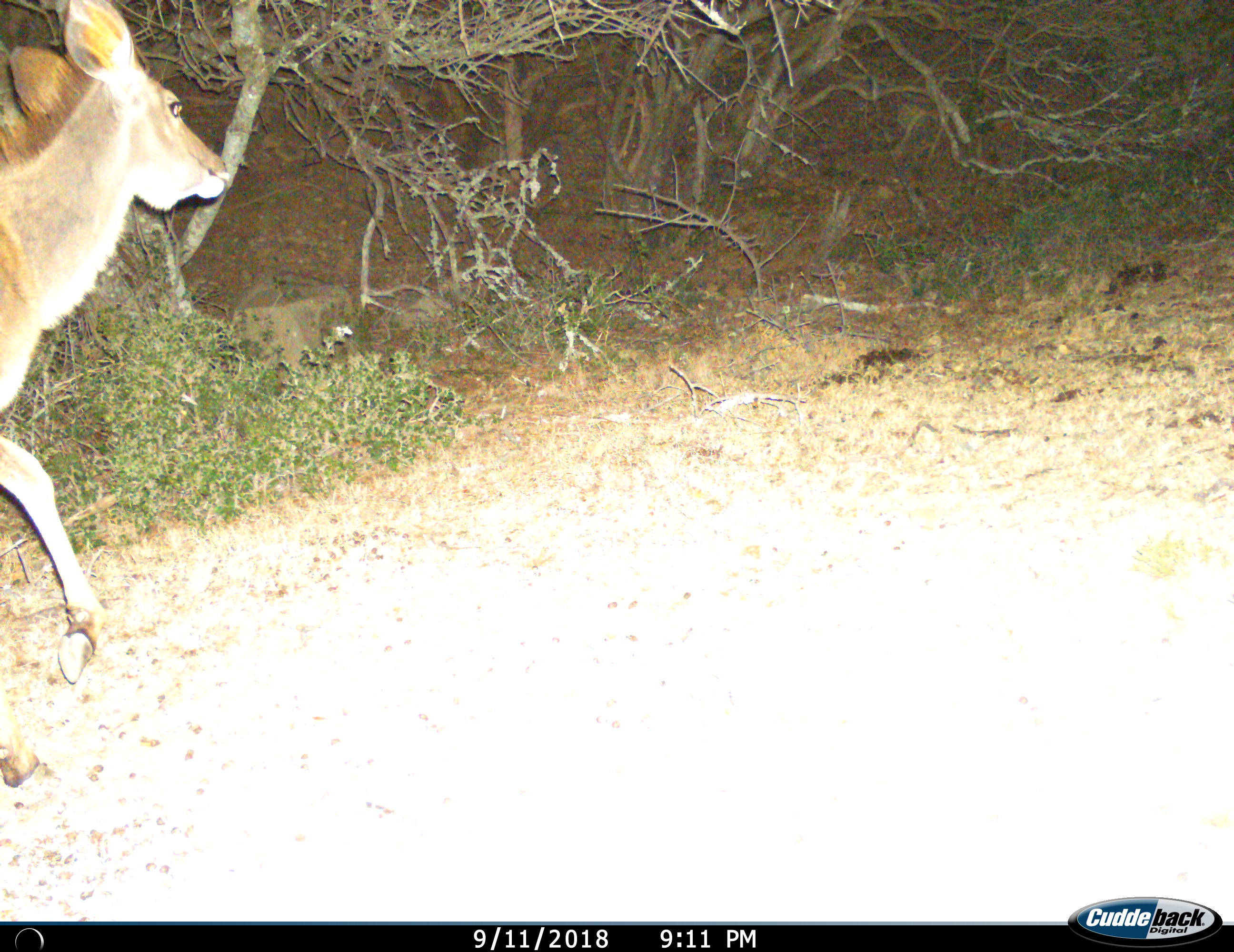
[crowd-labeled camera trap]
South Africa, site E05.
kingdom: Animalia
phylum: Chordata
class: Mammalia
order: Artiodactyla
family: Bovidae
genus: Tragelaphus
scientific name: Tragelaphus strepsiceros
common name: greater kudu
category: kudu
Kudu (greater kudu) (Tragelaphus strepsiceros), count 1. Behavior (volunteer vote fractions): standing 12%, resting 0%, moving 100%, interacting 0%. Young present (vote fraction): 12%. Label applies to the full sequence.